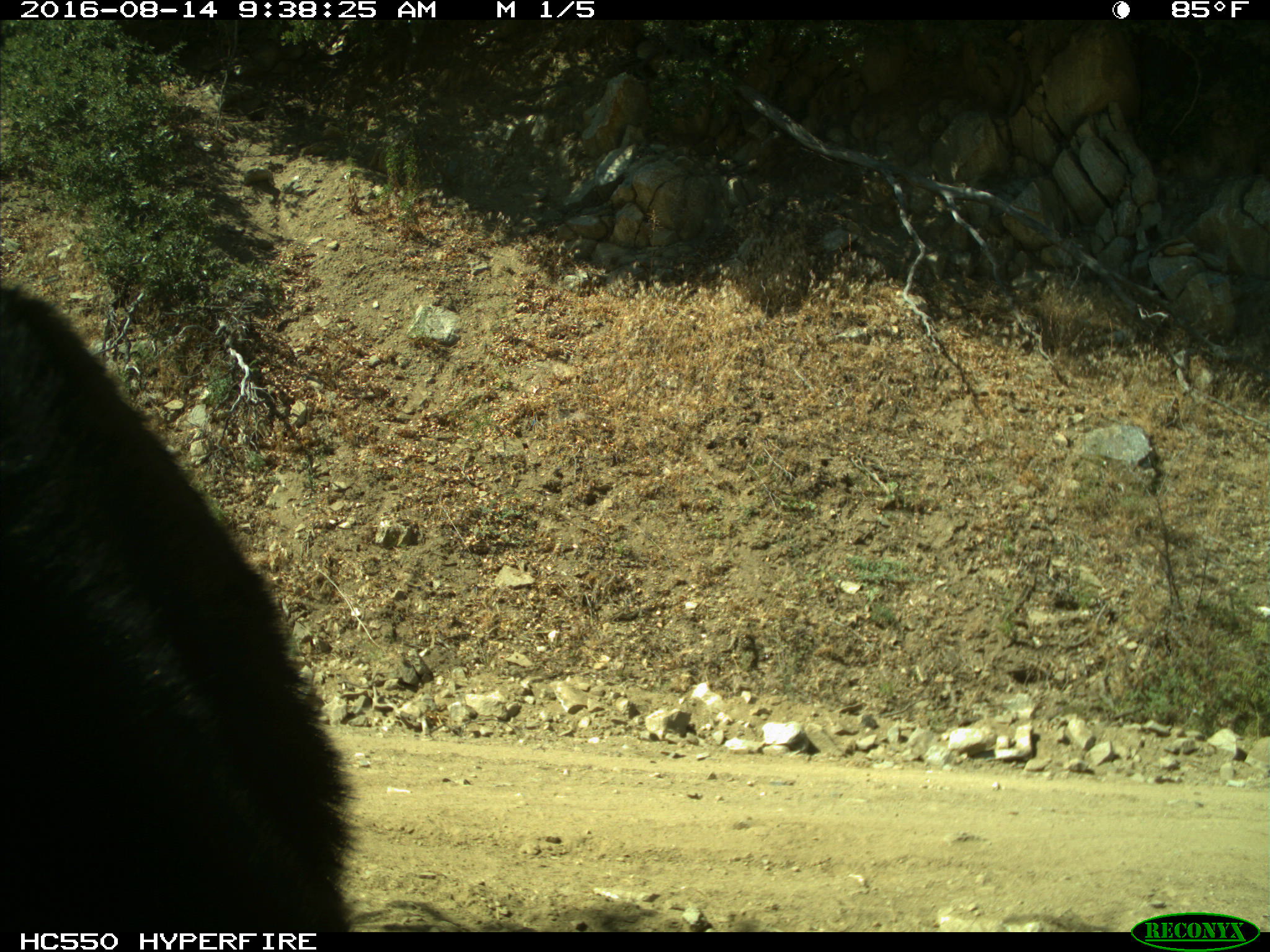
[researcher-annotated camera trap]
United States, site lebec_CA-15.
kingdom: Animalia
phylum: Chordata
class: Mammalia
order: Carnivora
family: Ursidae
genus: Ursus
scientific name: Ursus americanus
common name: american black bear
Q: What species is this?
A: Ursus americanus (american black bear).